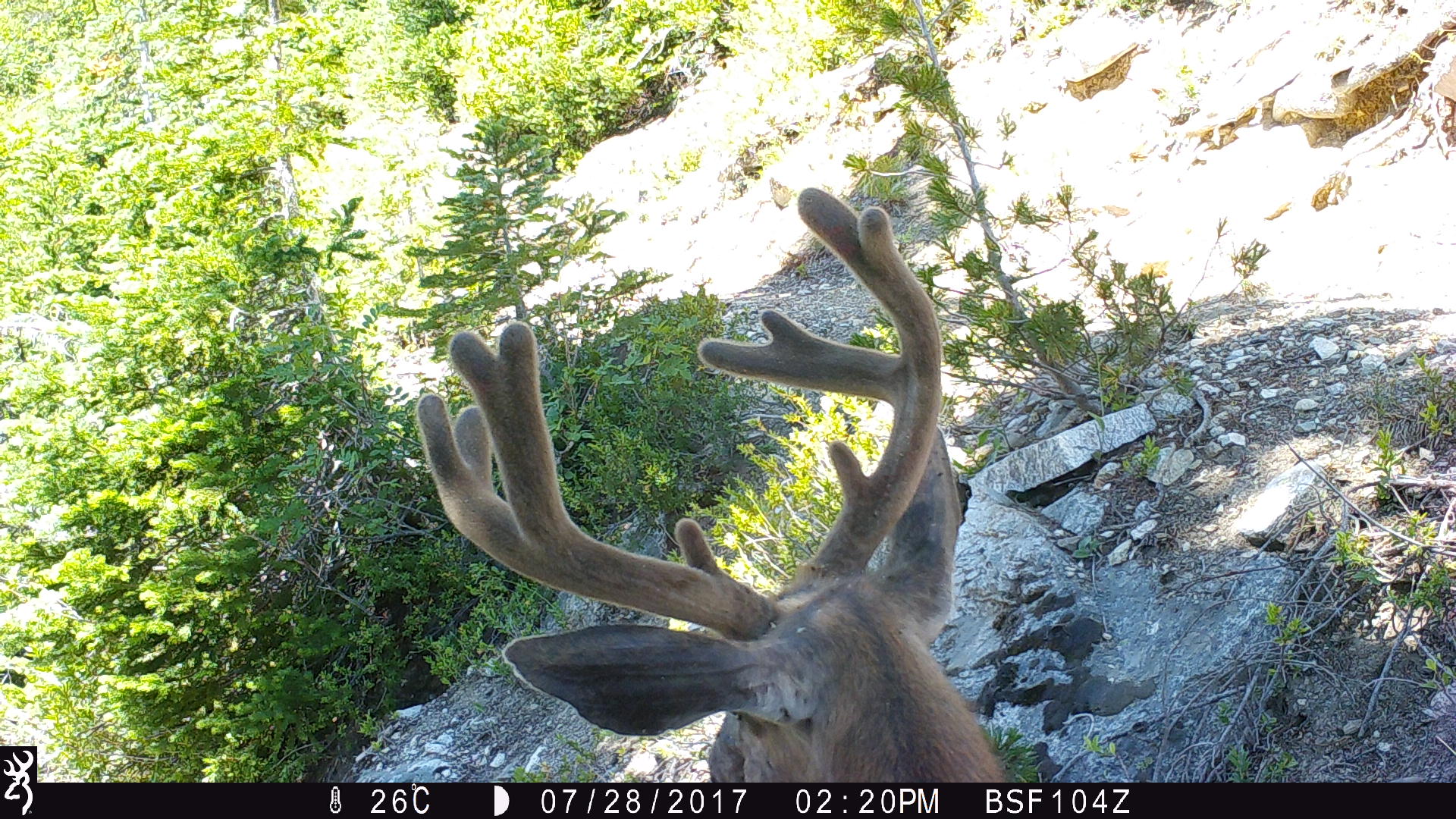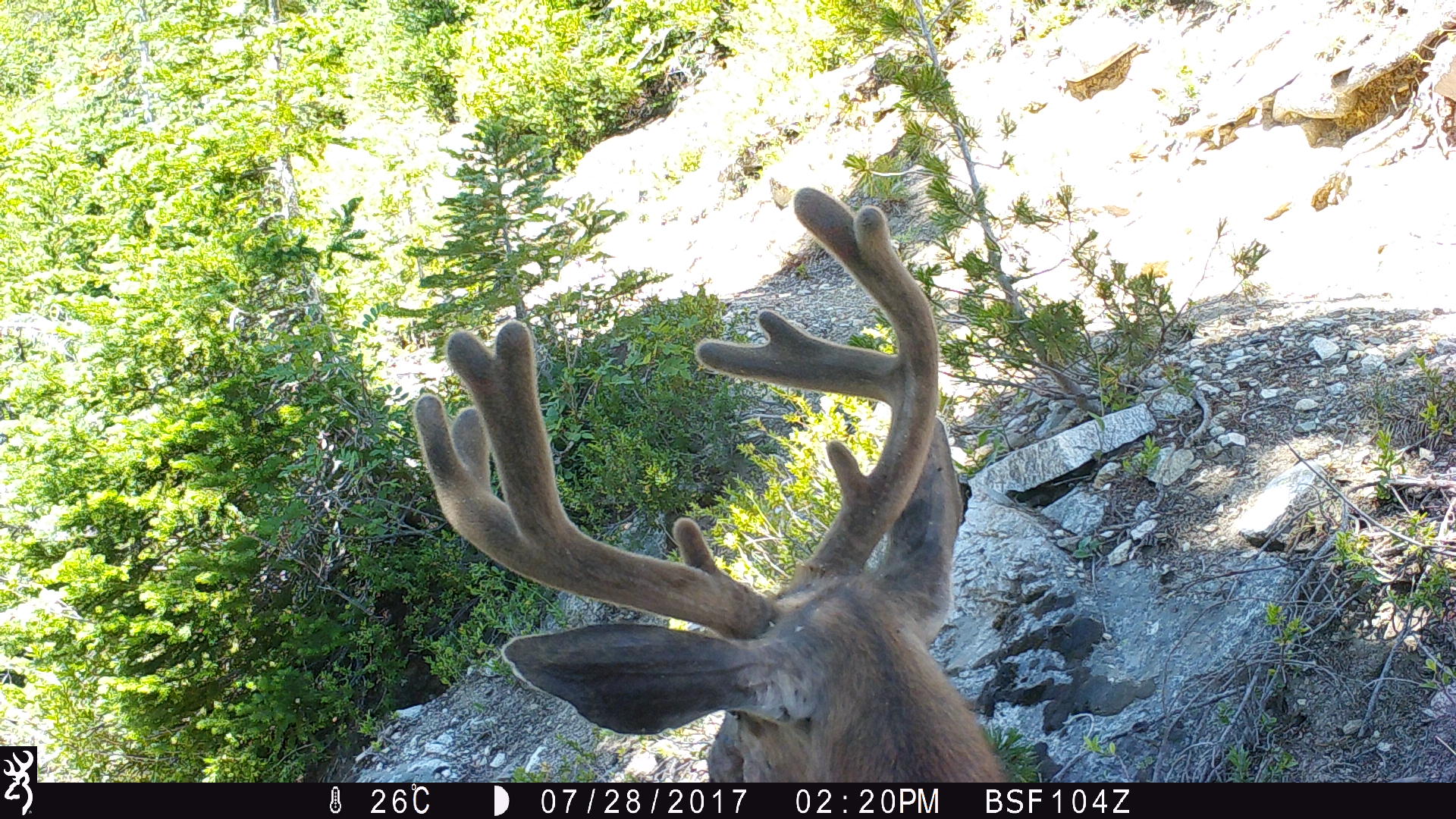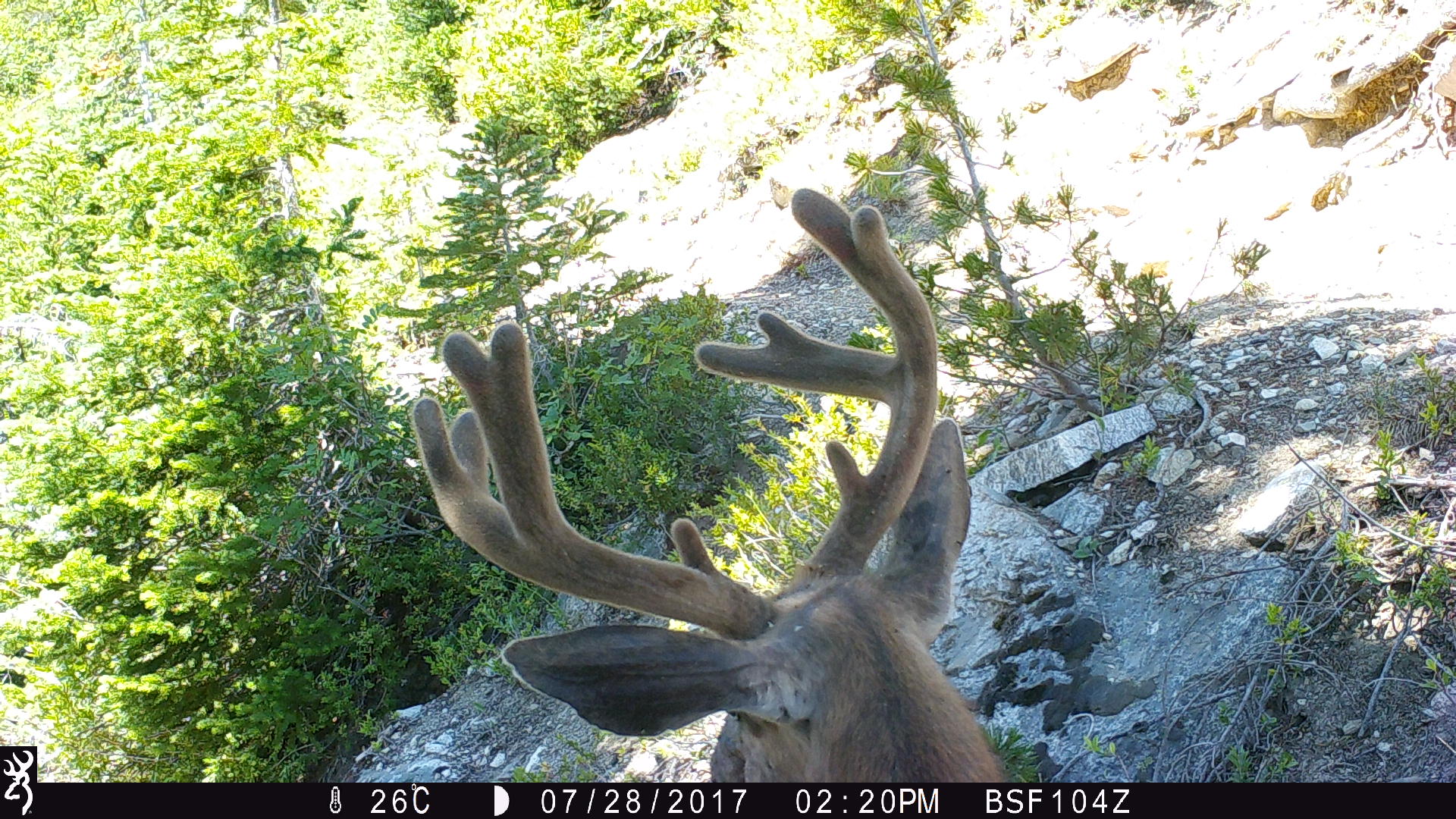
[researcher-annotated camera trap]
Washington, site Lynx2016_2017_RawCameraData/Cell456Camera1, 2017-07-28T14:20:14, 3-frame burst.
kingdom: Animalia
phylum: Chordata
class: Mammalia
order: Artiodactyla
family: Cervidae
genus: Odocoileus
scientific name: Odocoileus hemionus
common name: mule deer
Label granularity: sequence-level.